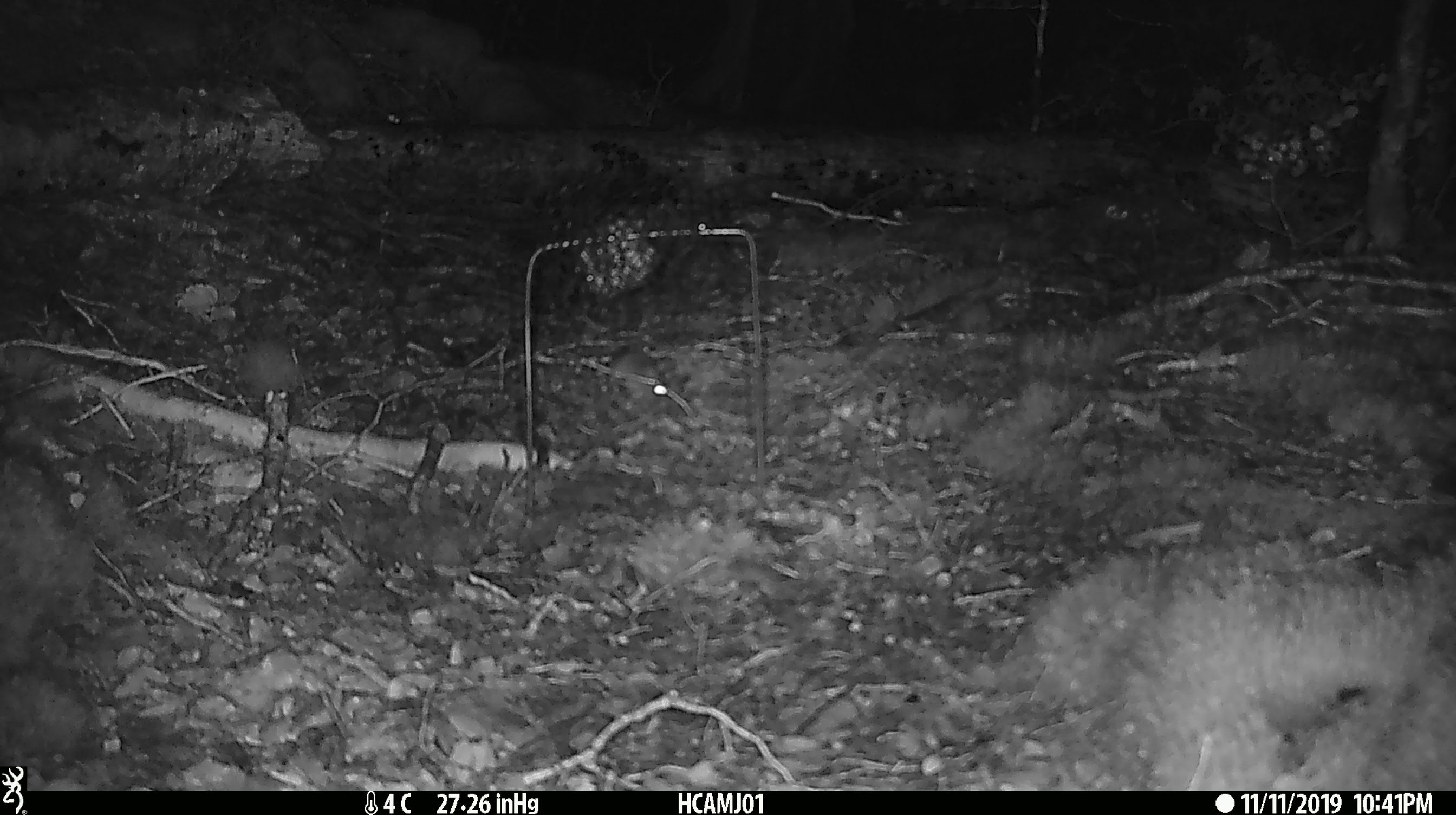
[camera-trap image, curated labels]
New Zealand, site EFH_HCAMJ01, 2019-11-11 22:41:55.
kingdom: Animalia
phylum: Chordata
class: Mammalia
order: Rodentia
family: Muridae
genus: Mus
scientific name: Mus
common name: mouse